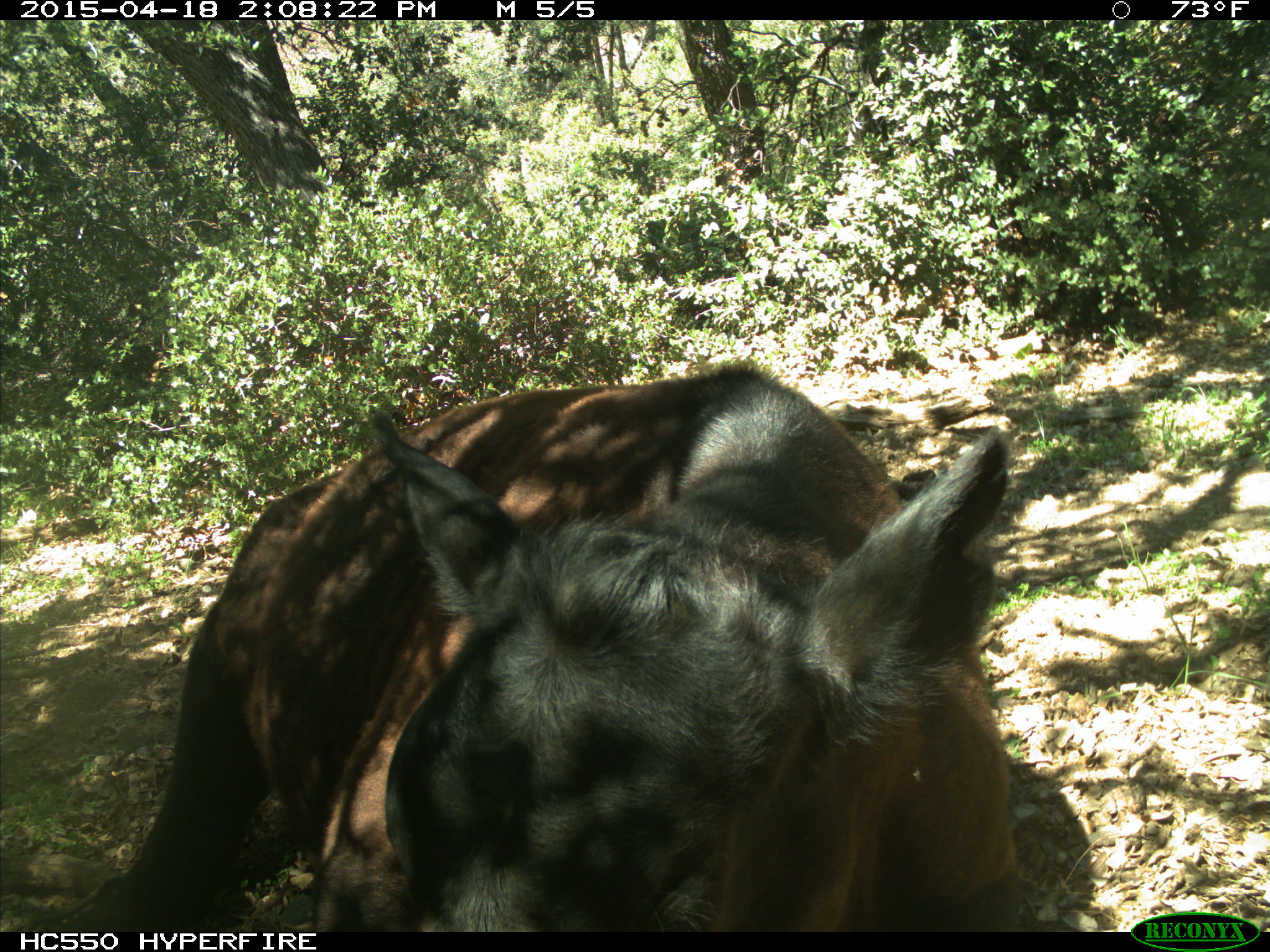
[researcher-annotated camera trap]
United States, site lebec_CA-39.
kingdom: Animalia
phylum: Chordata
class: Mammalia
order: Artiodactyla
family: Bovidae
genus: Bos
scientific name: Bos taurus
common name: domestic cow